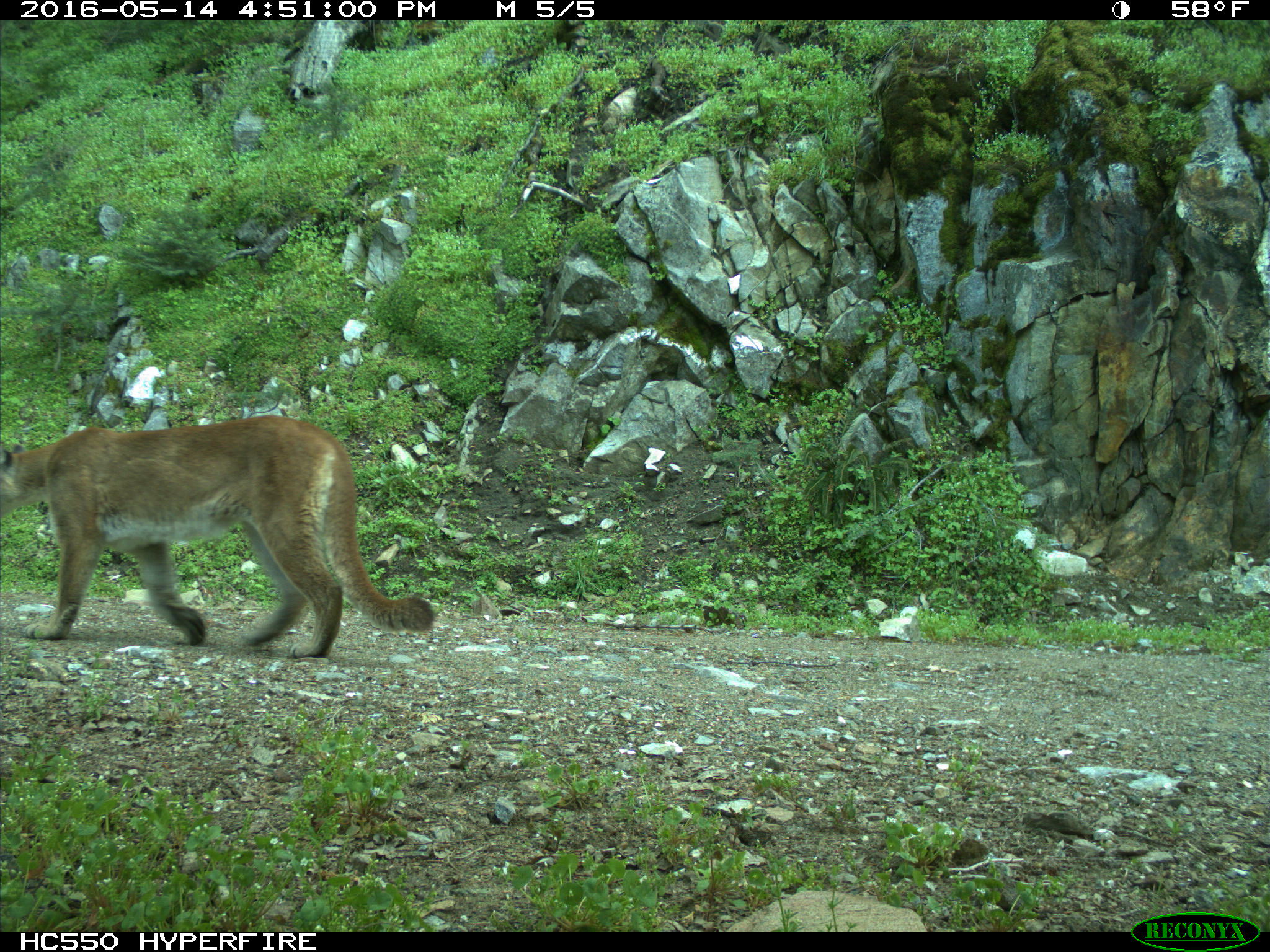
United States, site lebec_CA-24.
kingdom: Animalia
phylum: Chordata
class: Mammalia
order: Carnivora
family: Felidae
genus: Puma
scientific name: Puma concolor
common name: mountain lion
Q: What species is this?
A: Puma concolor (mountain lion).